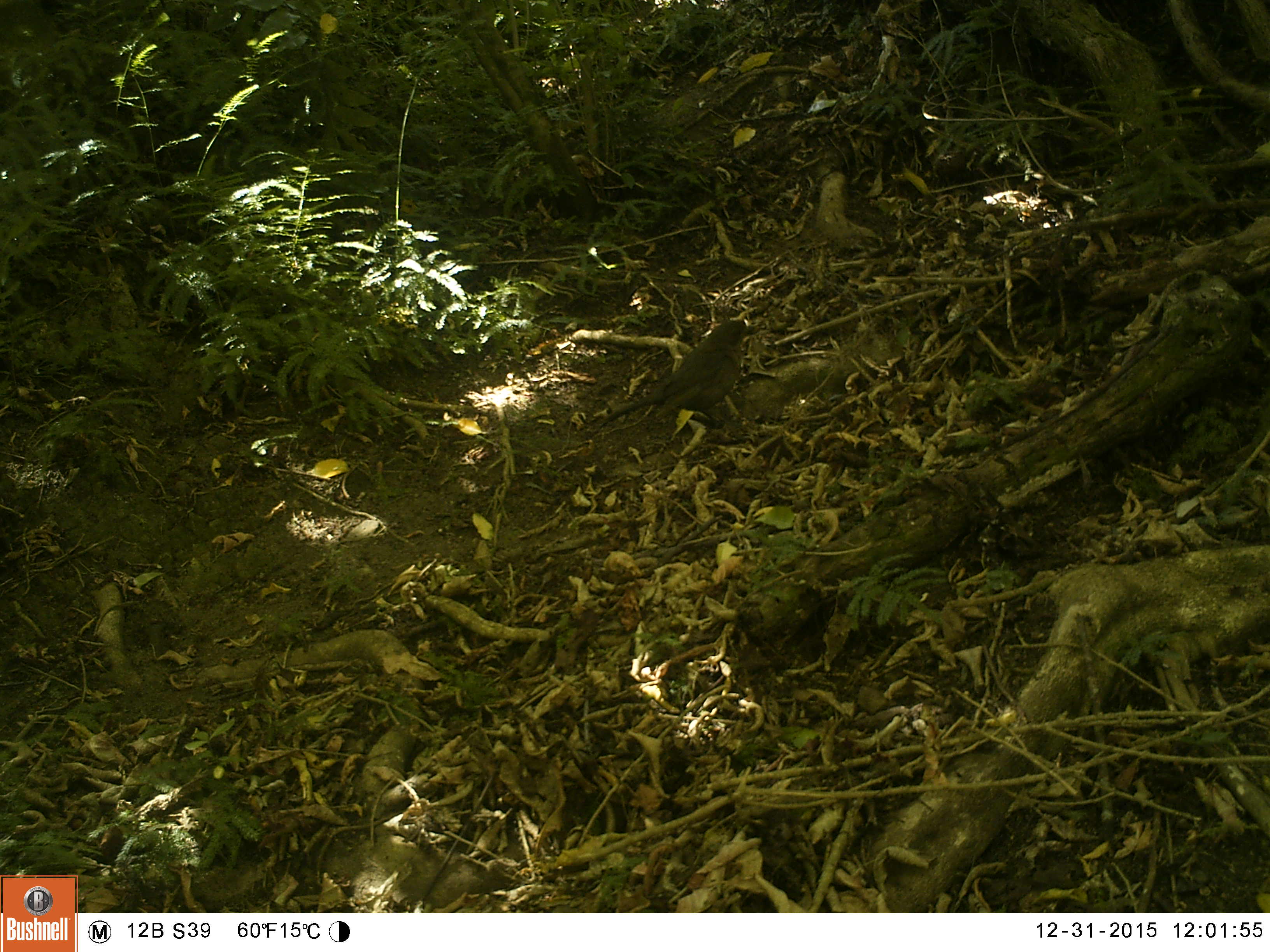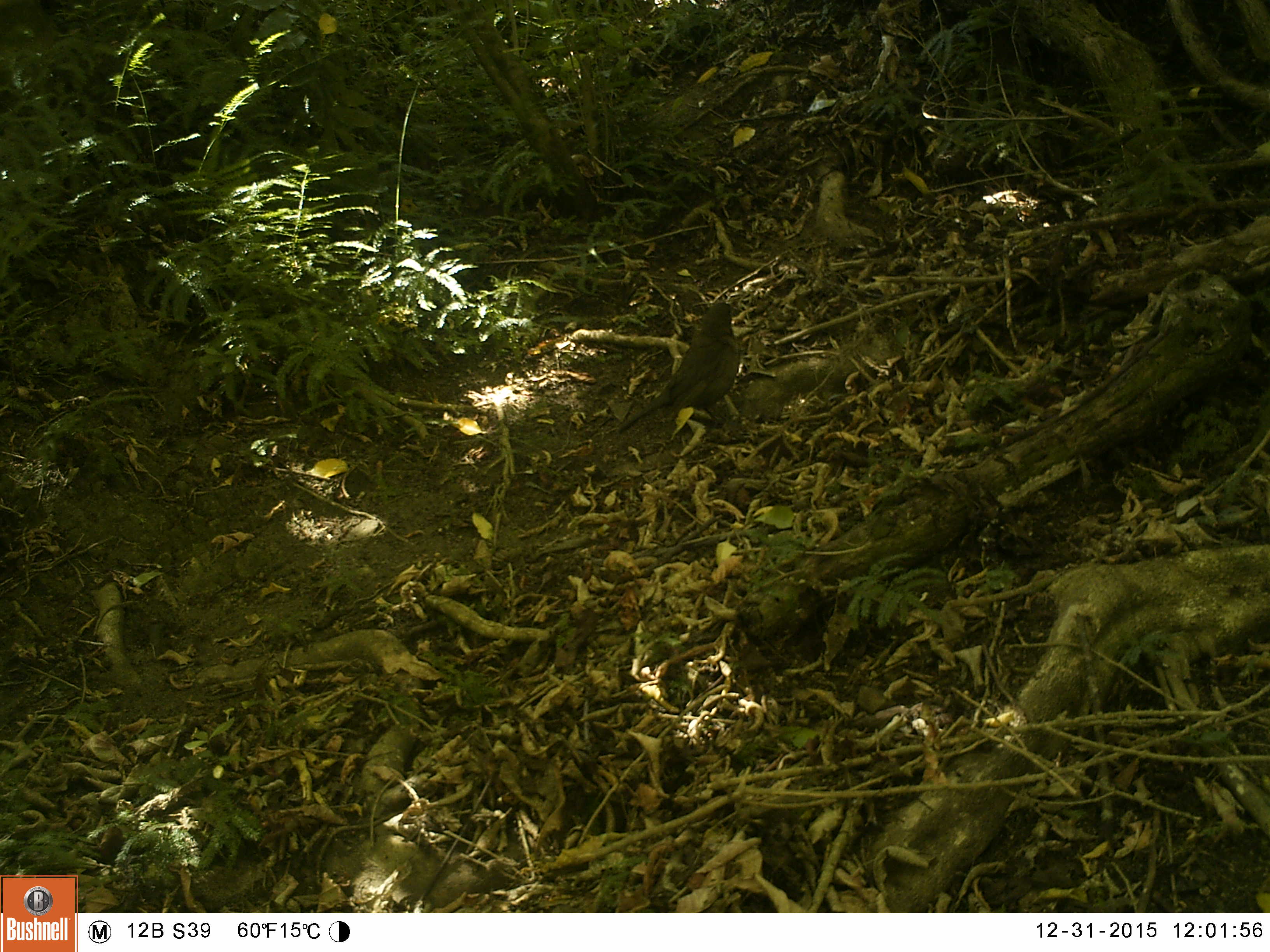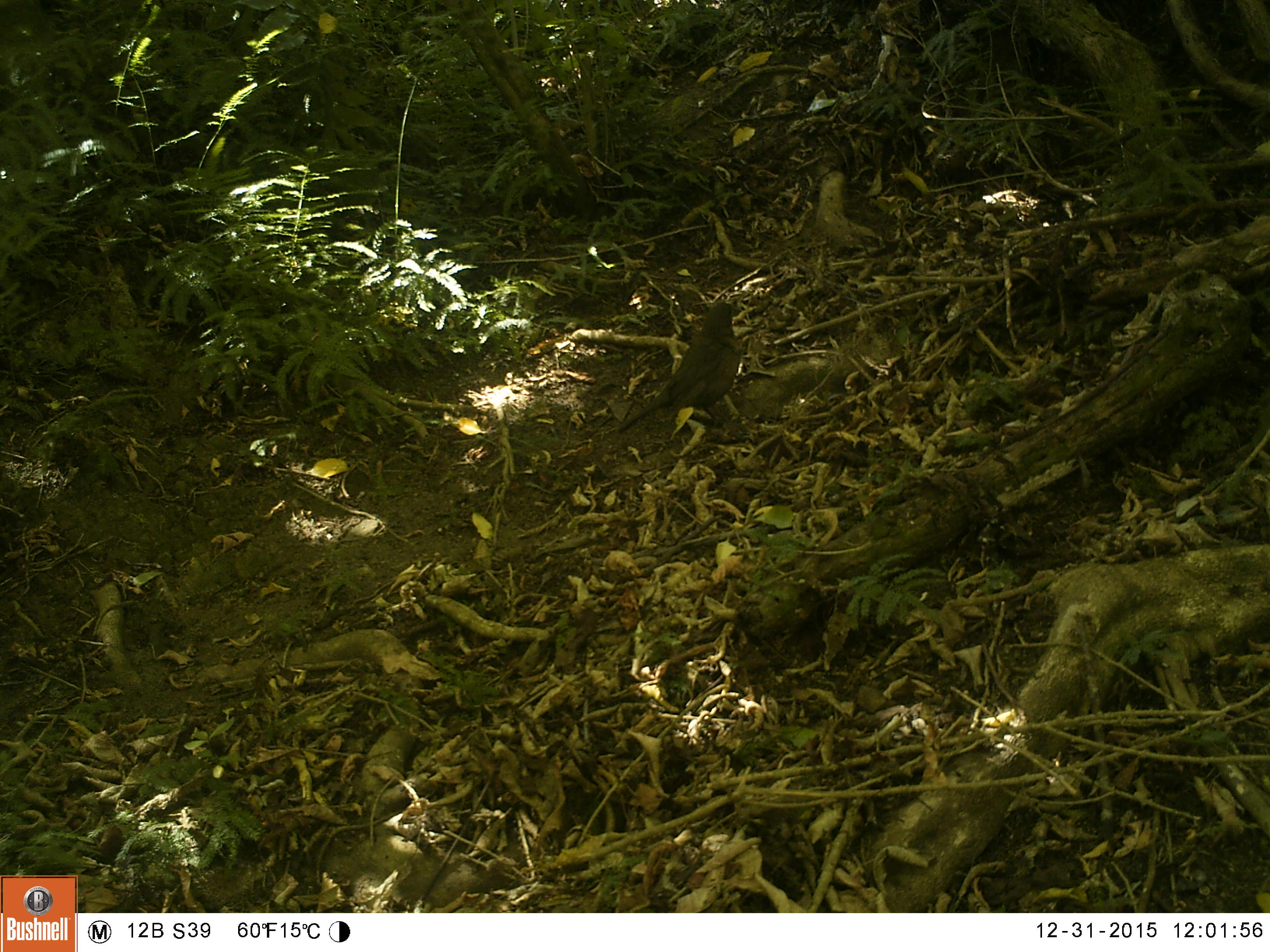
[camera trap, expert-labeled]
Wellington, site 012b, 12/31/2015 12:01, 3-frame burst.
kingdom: Animalia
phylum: Chordata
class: Aves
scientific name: Aves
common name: bird